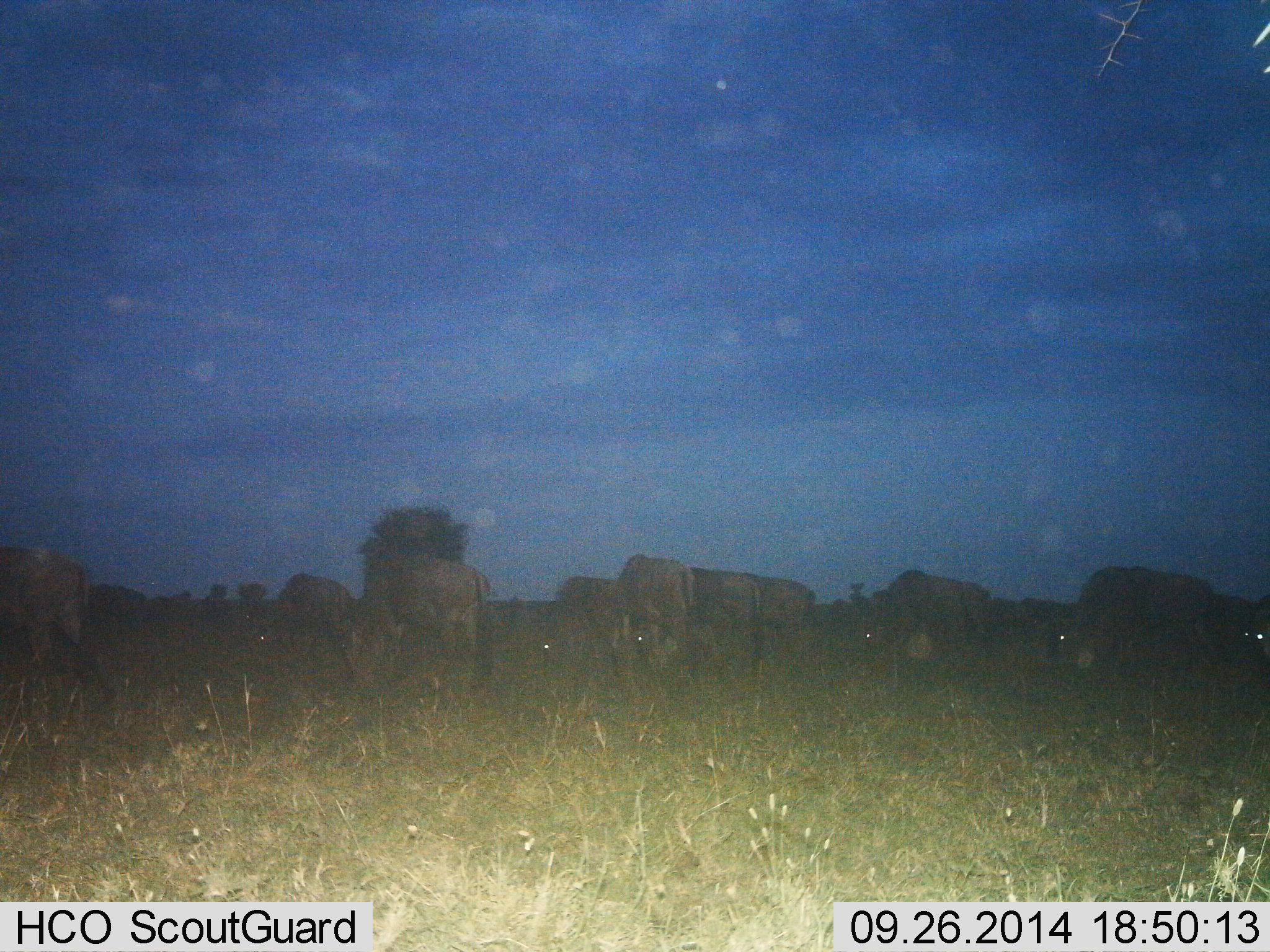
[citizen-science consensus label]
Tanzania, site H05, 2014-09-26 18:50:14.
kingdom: Animalia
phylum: Chordata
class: Mammalia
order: Artiodactyla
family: Bovidae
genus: Connochaetes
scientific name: Connochaetes taurinus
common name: blue wildebeest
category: wildebeest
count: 11-50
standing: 30%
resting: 0%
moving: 10%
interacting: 0%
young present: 0%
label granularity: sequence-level